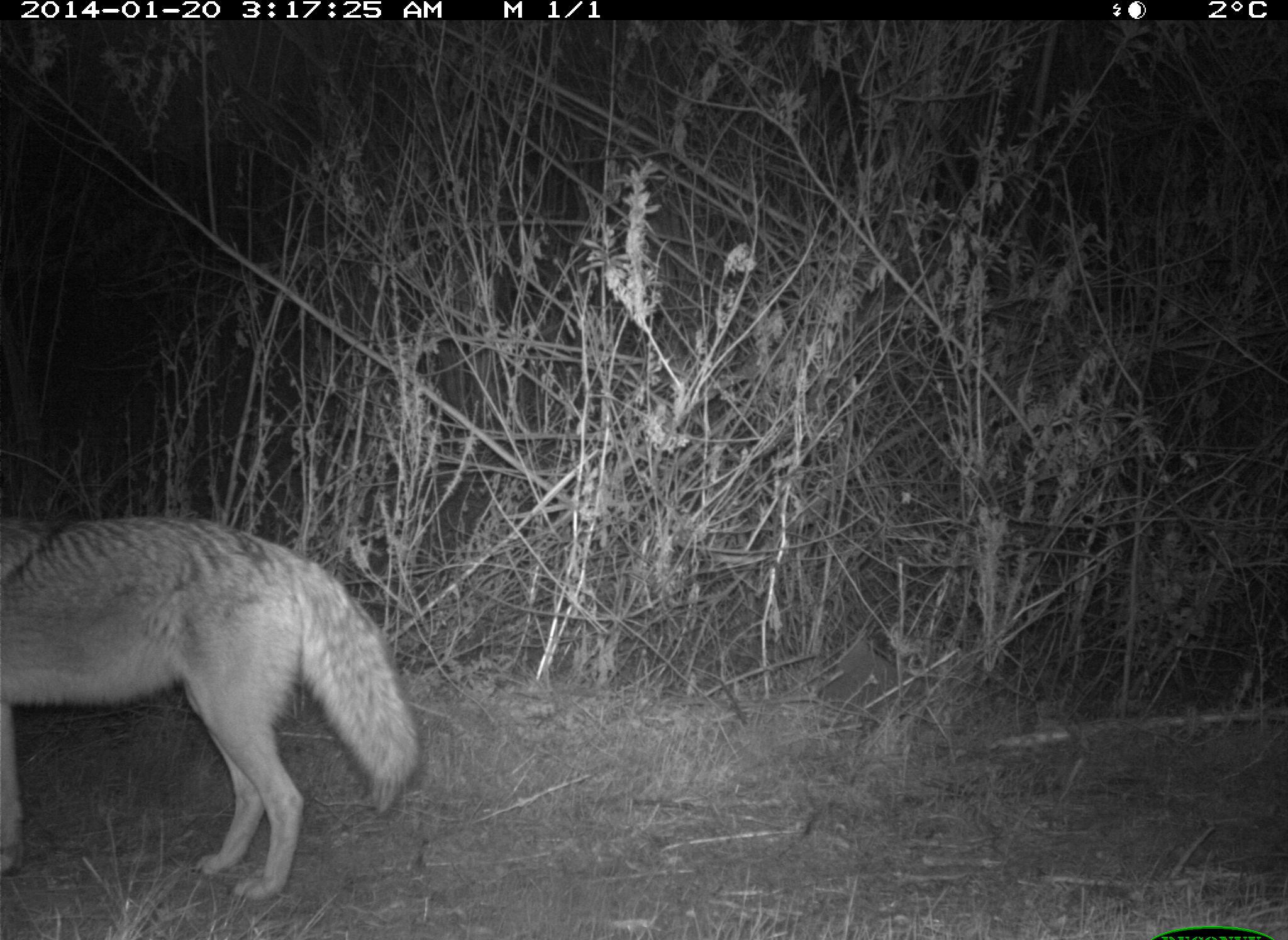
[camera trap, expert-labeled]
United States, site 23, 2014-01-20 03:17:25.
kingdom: Animalia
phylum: Chordata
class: Mammalia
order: Carnivora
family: Canidae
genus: Canis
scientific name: Canis latrans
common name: coyote